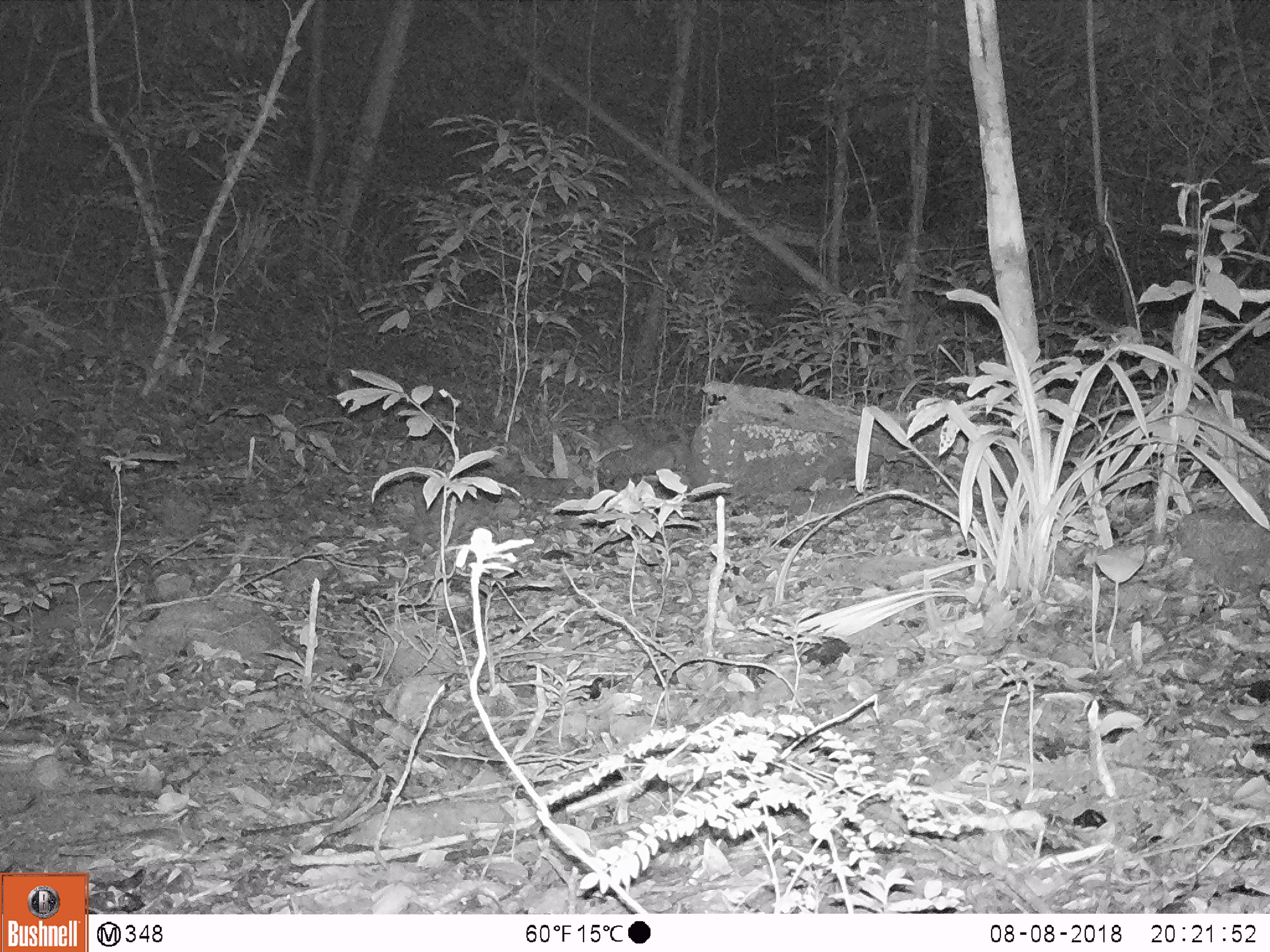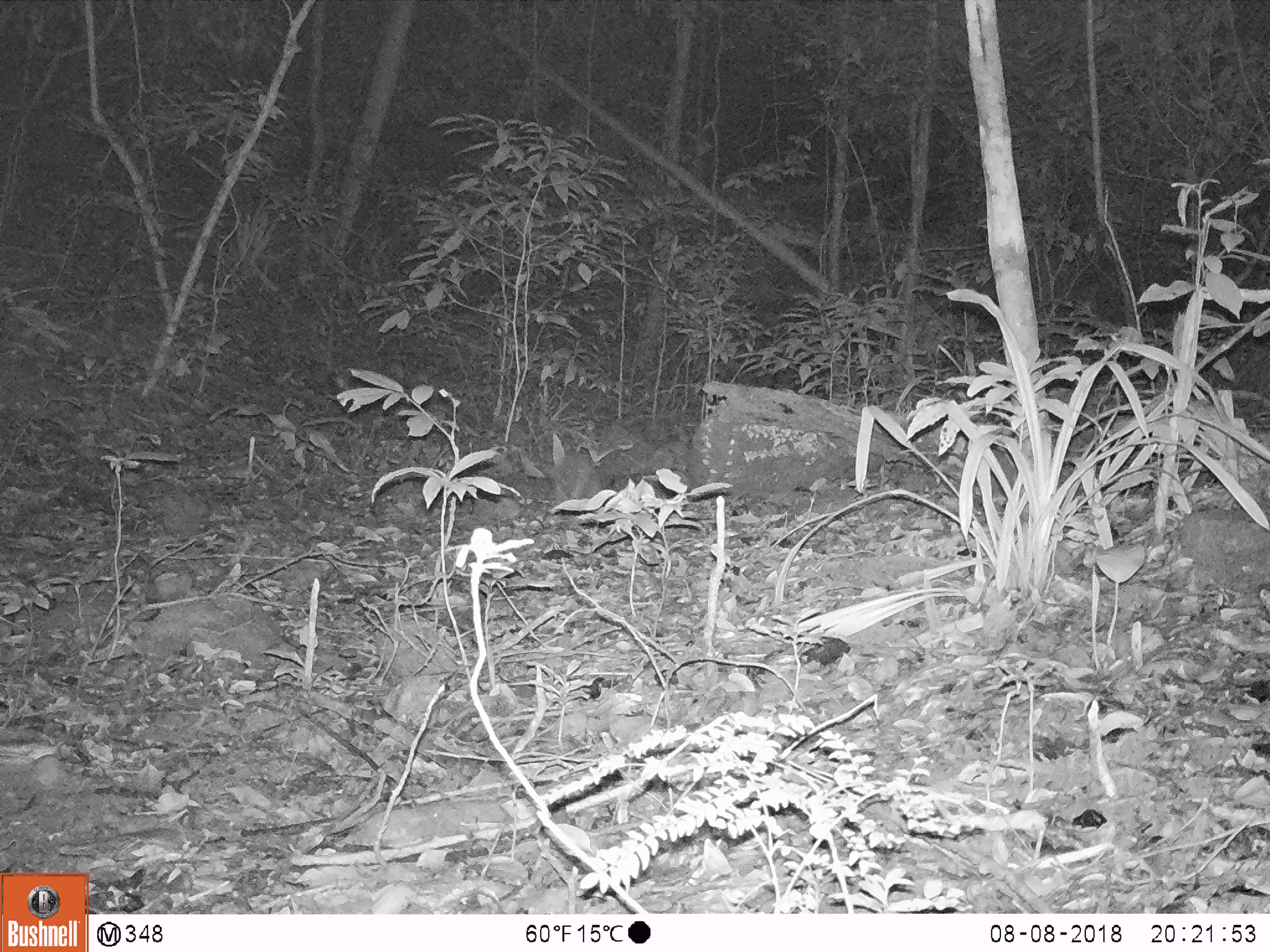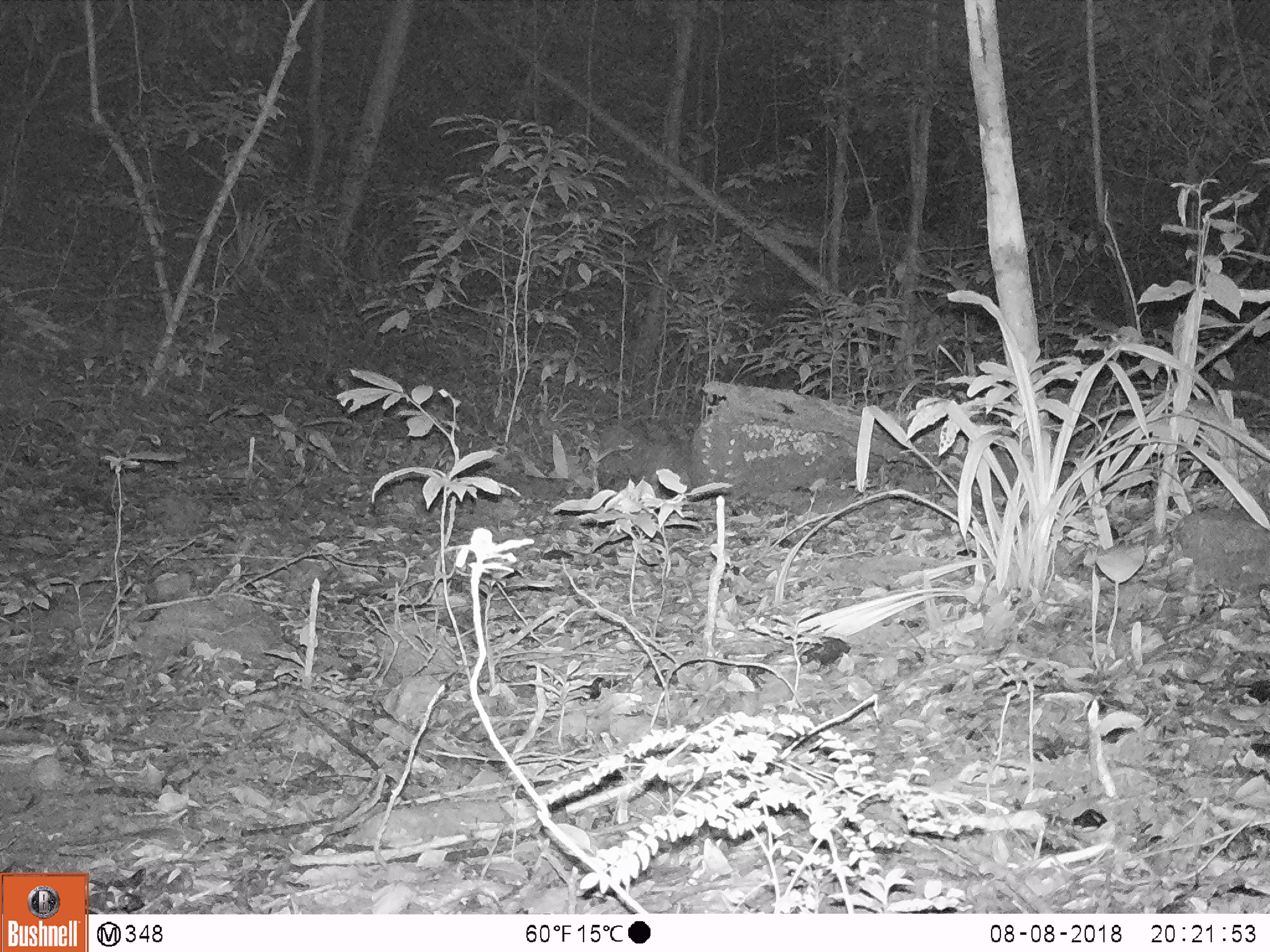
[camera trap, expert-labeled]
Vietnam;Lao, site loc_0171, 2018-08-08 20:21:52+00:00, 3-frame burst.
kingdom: Animalia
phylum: Chordata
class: Mammalia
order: Rodentia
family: Hystricidae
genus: Atherurus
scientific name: Atherurus macrourus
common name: asiatic brush-tailed porcupine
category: asiatic brush tailed porcupine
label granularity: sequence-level